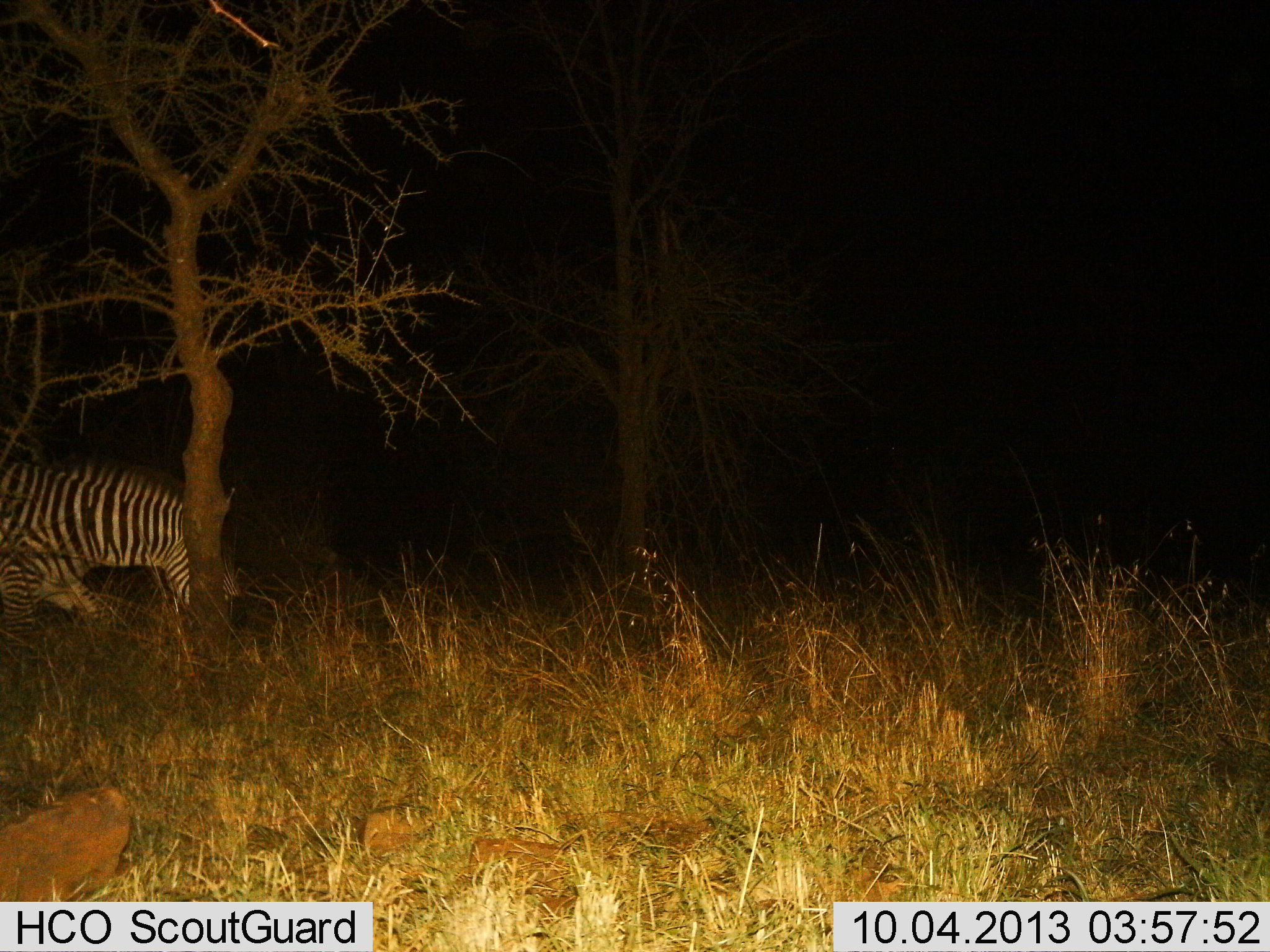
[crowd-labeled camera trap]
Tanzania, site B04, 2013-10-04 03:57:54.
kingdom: Animalia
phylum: Chordata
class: Mammalia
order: Perissodactyla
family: Equidae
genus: Equus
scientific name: Equus quagga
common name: plains zebra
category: zebra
Zebra (plains zebra) (Equus quagga), count 1. Behavior (volunteer vote fractions): standing 10%, resting 0%, moving 80%, interacting 0%. Young present (vote fraction): 0%. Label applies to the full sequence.